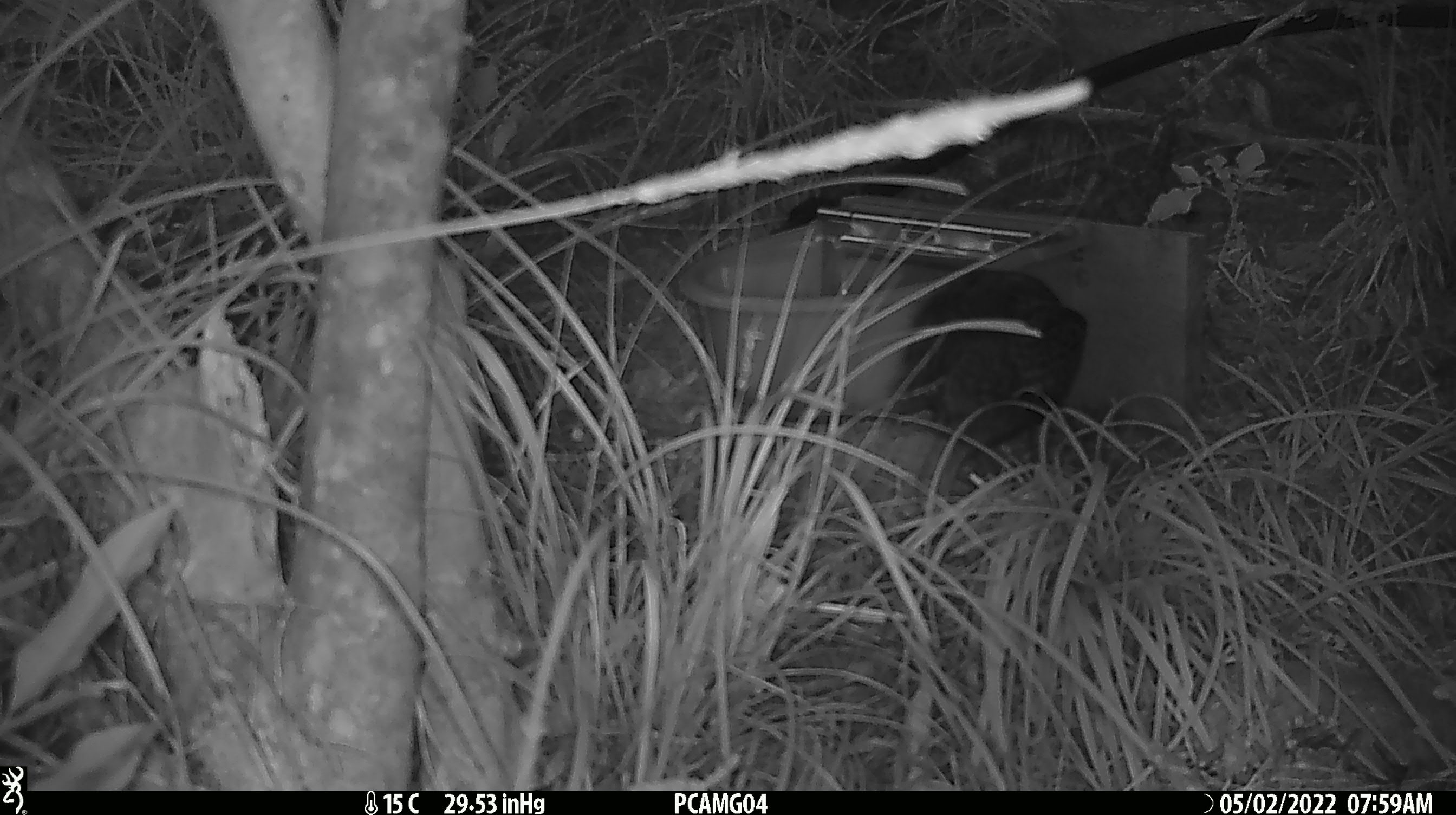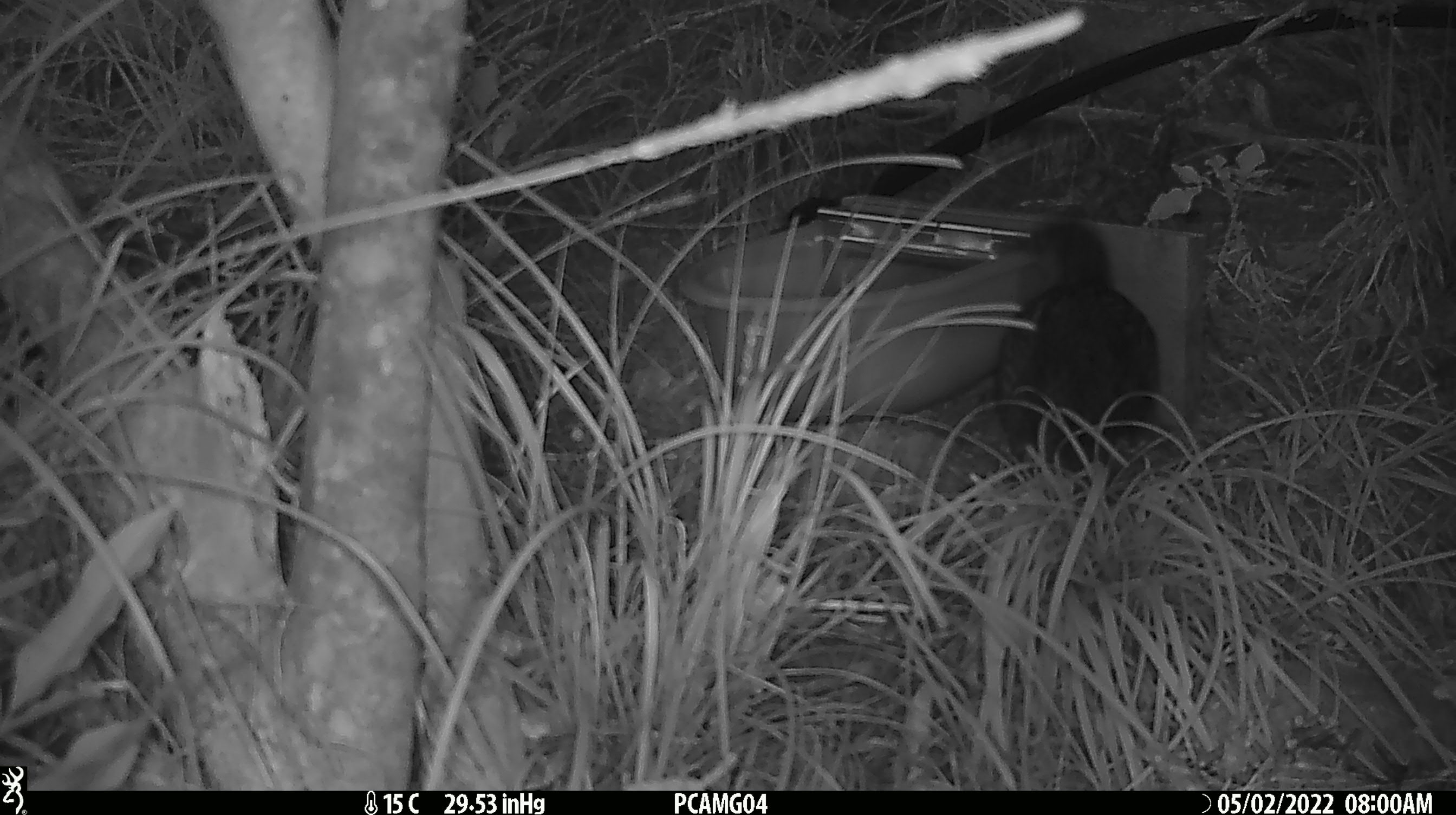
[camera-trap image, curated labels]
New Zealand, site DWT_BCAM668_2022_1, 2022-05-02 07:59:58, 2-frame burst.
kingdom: Animalia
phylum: Chordata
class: Aves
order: Gruiformes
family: Rallidae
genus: Gallirallus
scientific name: Gallirallus australis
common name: weka